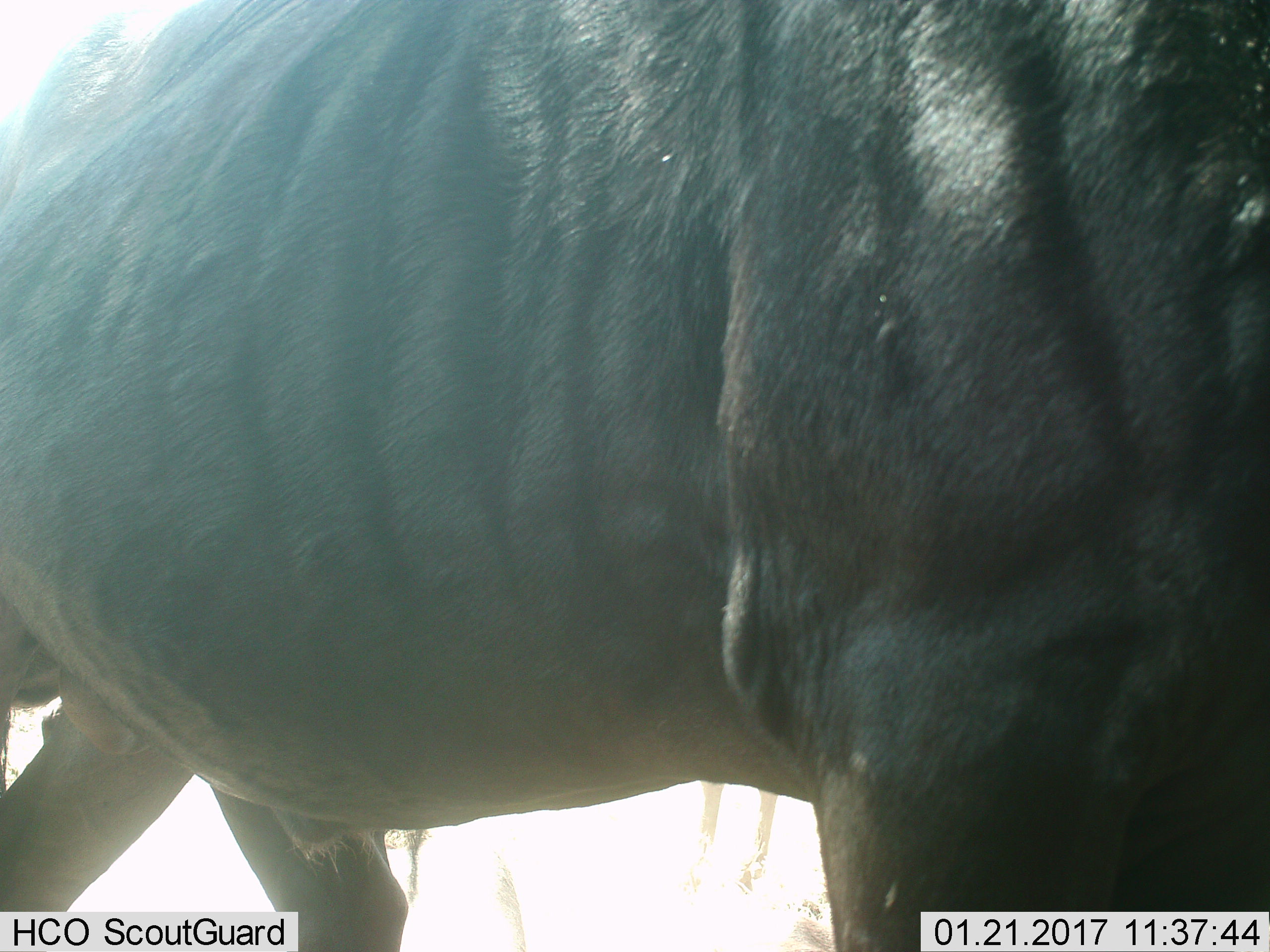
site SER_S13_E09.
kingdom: Animalia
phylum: Chordata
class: Mammalia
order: Artiodactyla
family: Bovidae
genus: Connochaetes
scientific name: Connochaetes taurinus taurinus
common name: blue wildebeest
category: wildebeestblue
Wildebeestblue (blue wildebeest) (Connochaetes taurinus taurinus), count 1. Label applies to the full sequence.